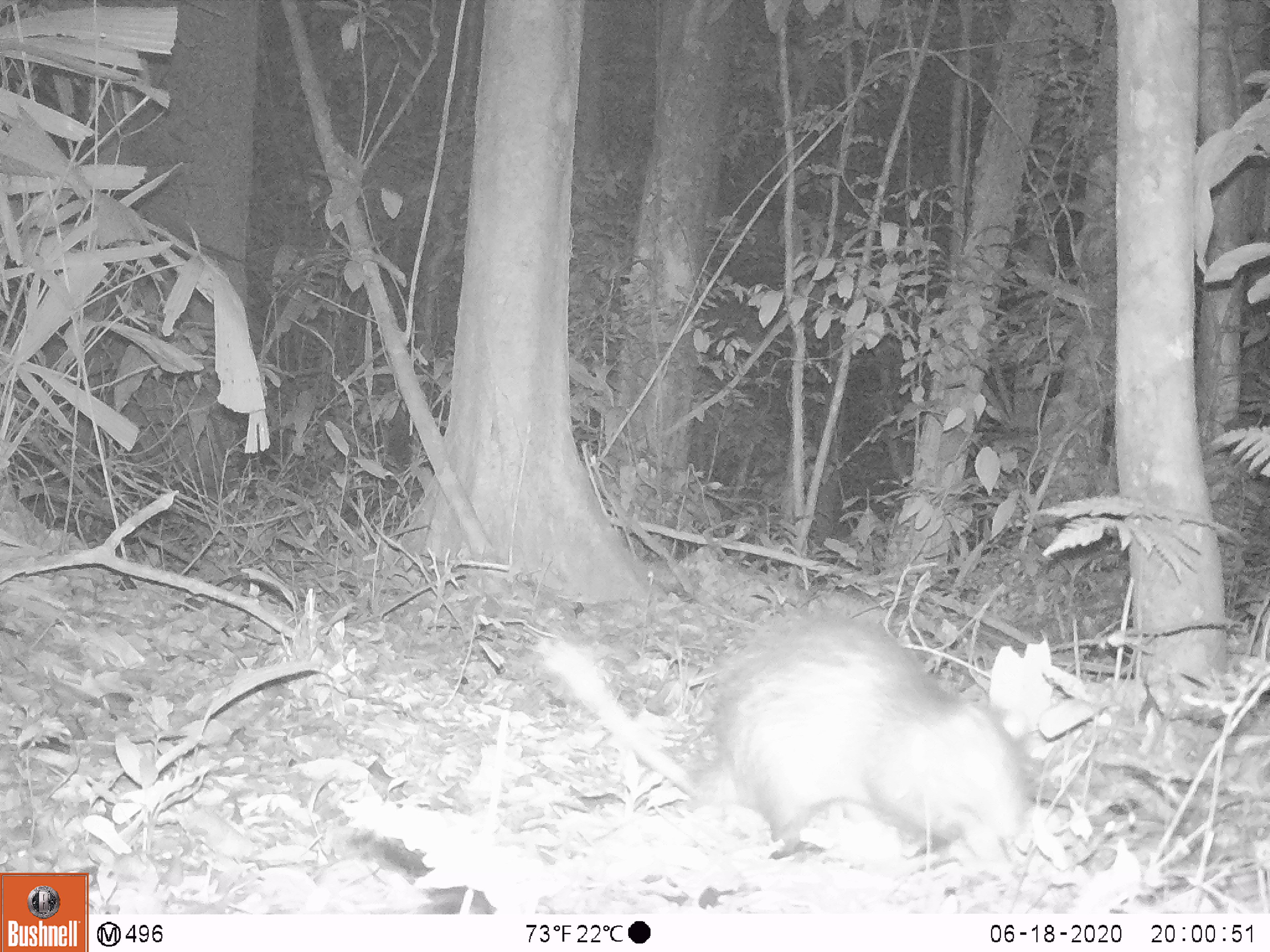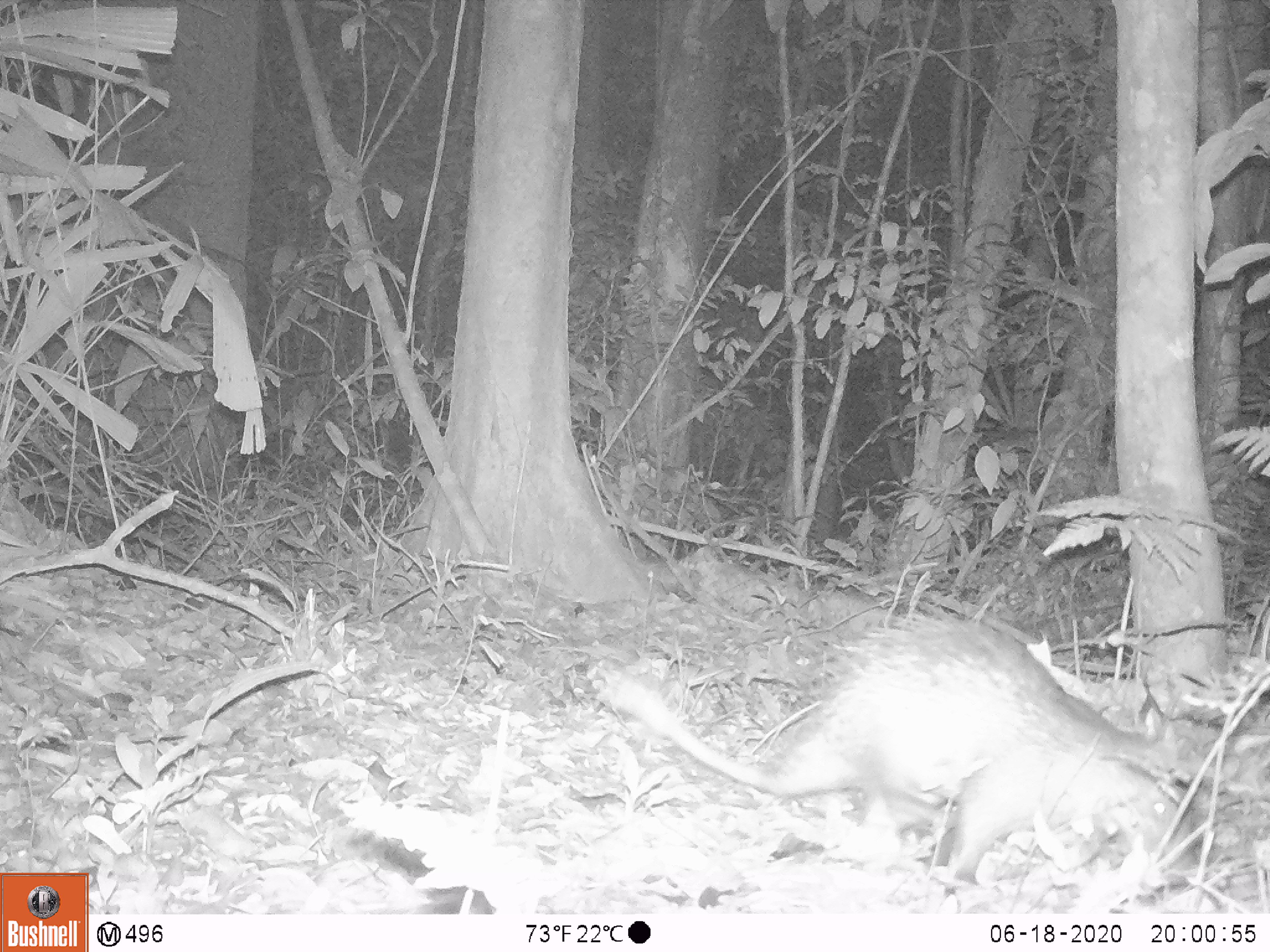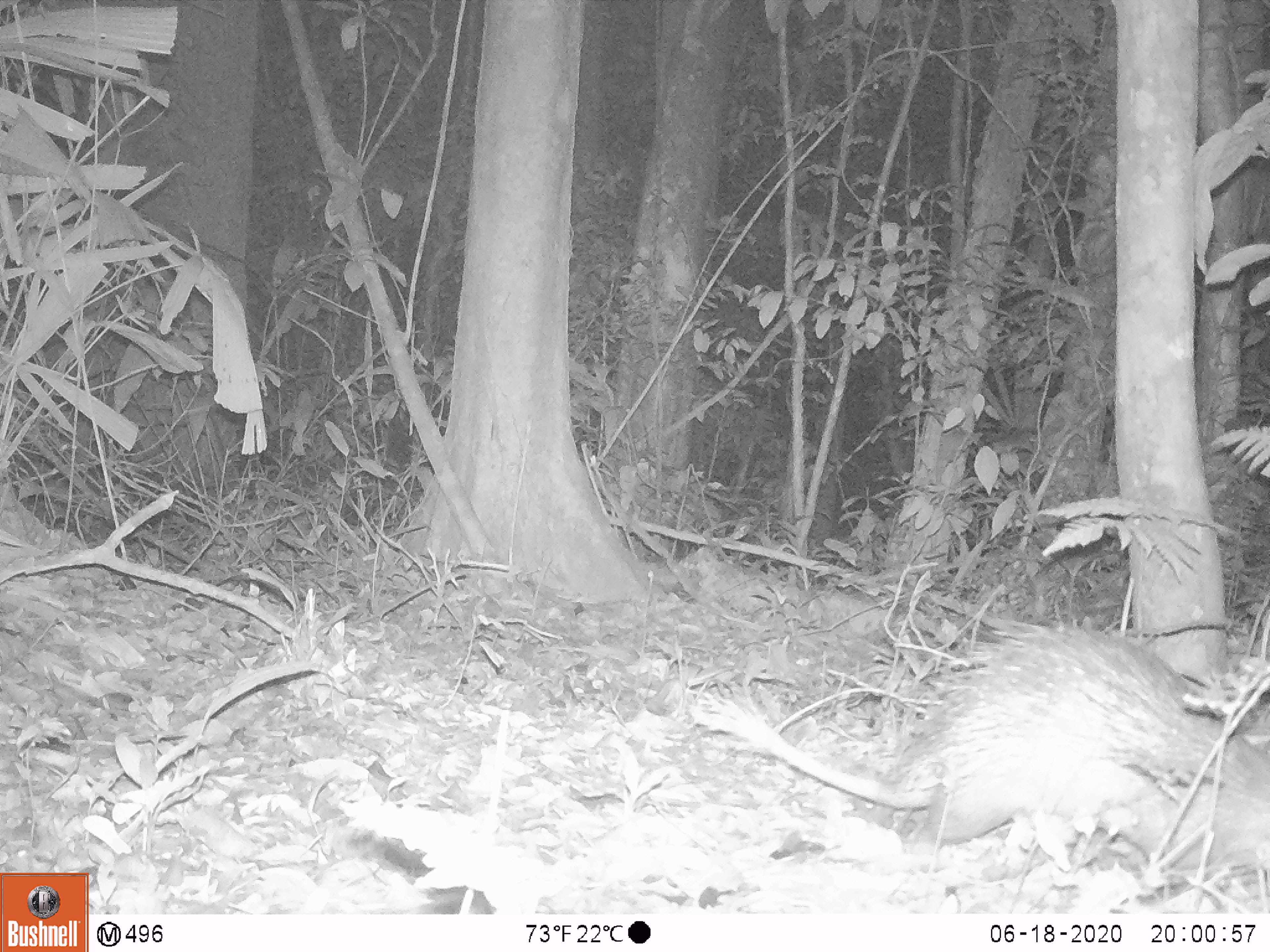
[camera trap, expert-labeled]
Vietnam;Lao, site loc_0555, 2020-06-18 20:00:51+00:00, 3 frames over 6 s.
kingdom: Animalia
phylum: Chordata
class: Mammalia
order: Rodentia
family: Hystricidae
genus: Atherurus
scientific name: Atherurus macrourus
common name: asiatic brush-tailed porcupine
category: asiatic brush tailed porcupine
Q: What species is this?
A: Asiatic brush tailed porcupine (asiatic brush-tailed porcupine) (Atherurus macrourus).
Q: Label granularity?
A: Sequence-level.